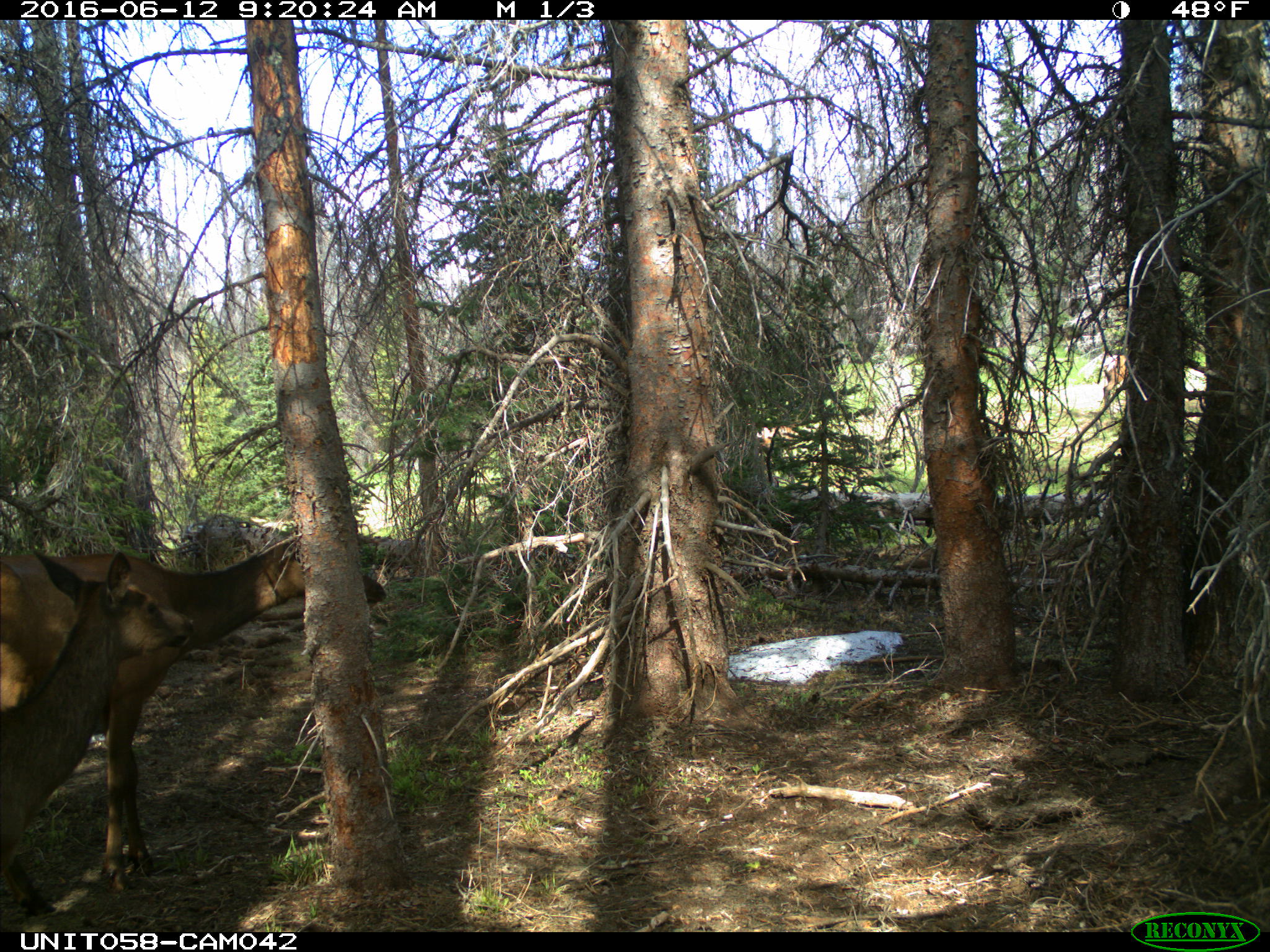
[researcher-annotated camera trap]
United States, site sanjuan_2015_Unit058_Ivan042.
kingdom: Animalia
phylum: Chordata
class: Mammalia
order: Artiodactyla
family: Cervidae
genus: Cervus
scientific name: Cervus elaphus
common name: red deer